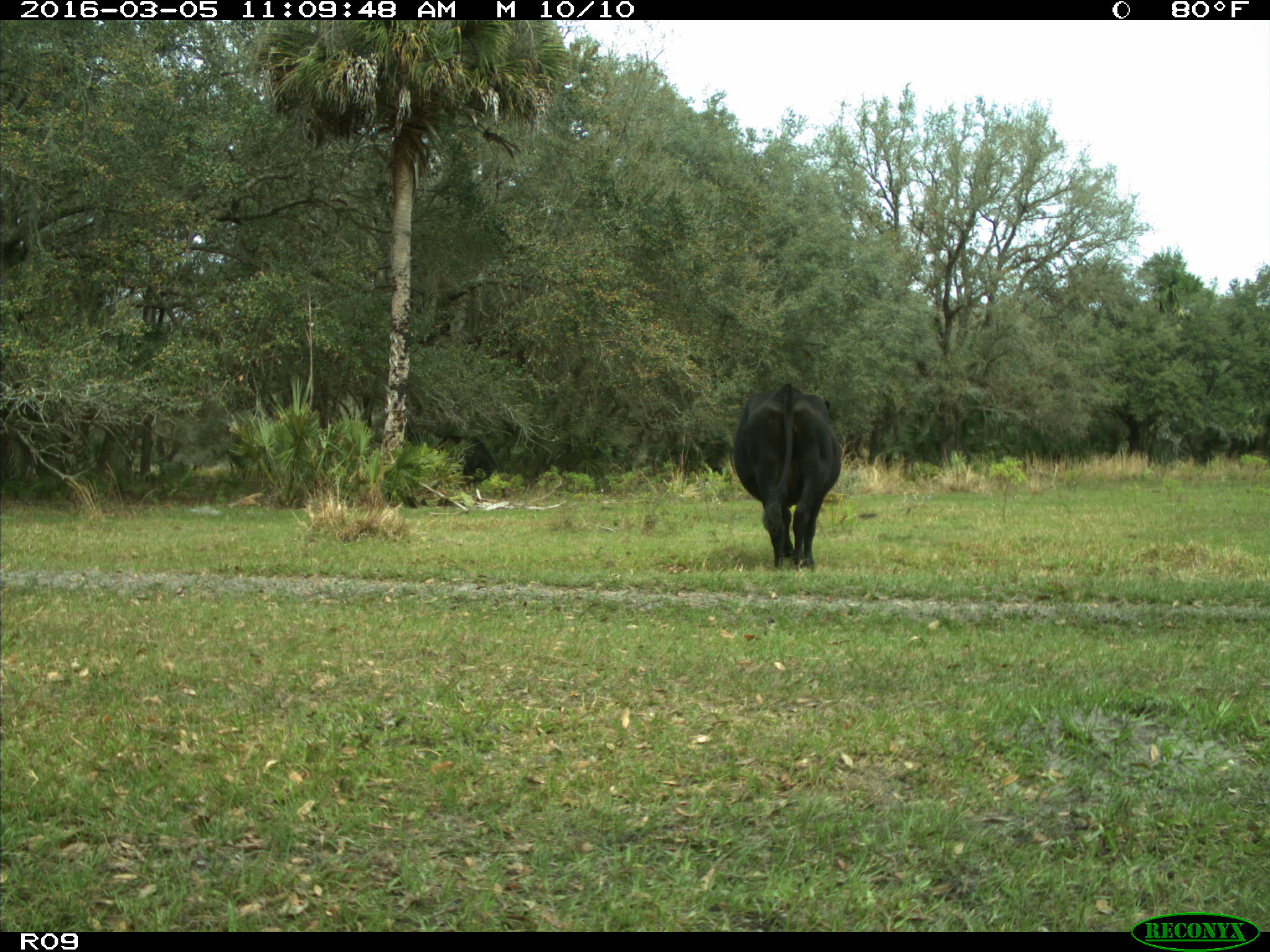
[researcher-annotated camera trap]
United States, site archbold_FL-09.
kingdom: Animalia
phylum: Chordata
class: Mammalia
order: Artiodactyla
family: Bovidae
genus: Bos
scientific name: Bos taurus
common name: domestic cow